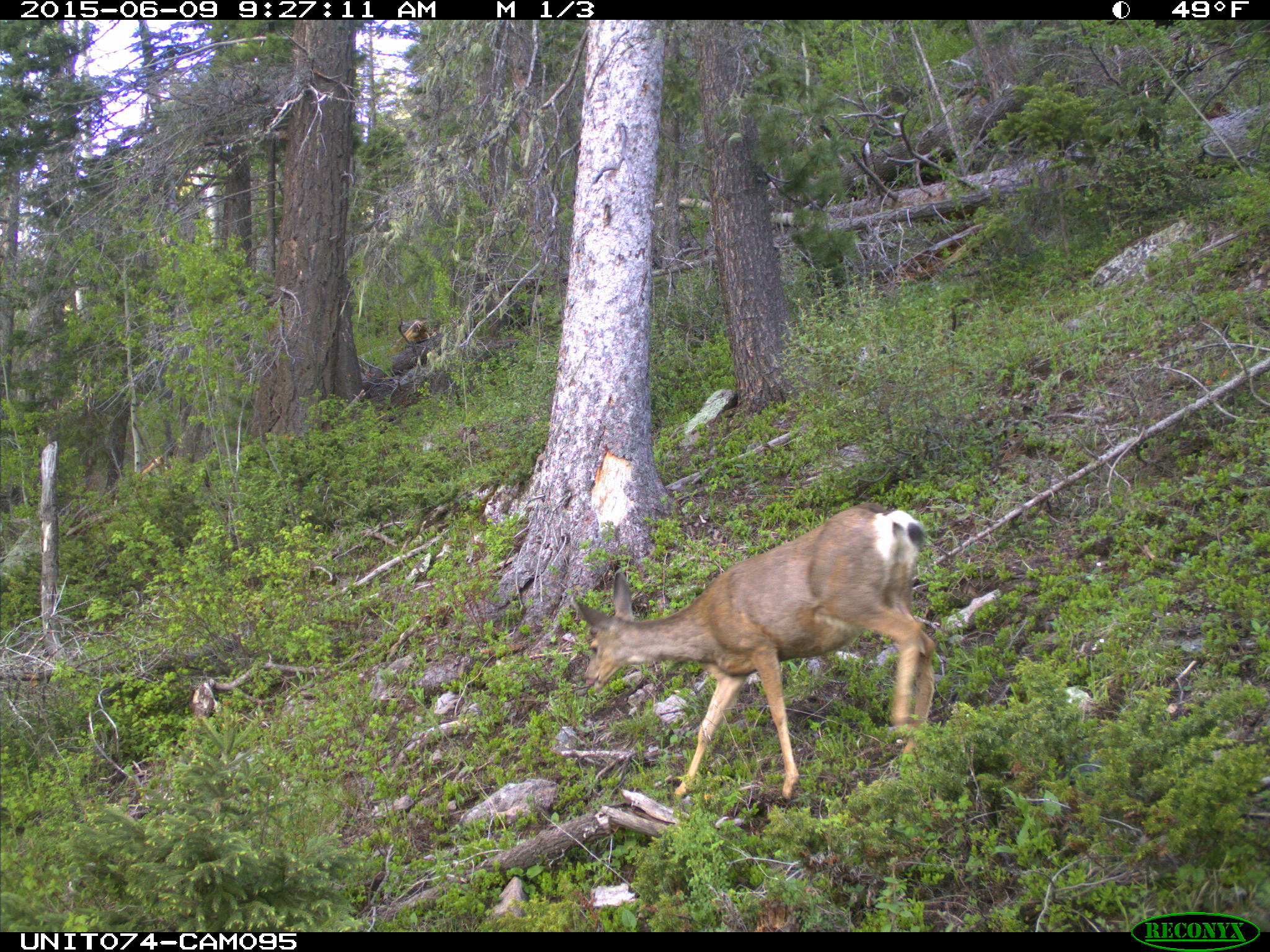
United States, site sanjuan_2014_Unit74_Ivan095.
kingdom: Animalia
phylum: Chordata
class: Mammalia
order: Artiodactyla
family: Cervidae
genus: Odocoileus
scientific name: Odocoileus hemionus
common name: mule deer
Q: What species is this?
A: Odocoileus hemionus (mule deer).